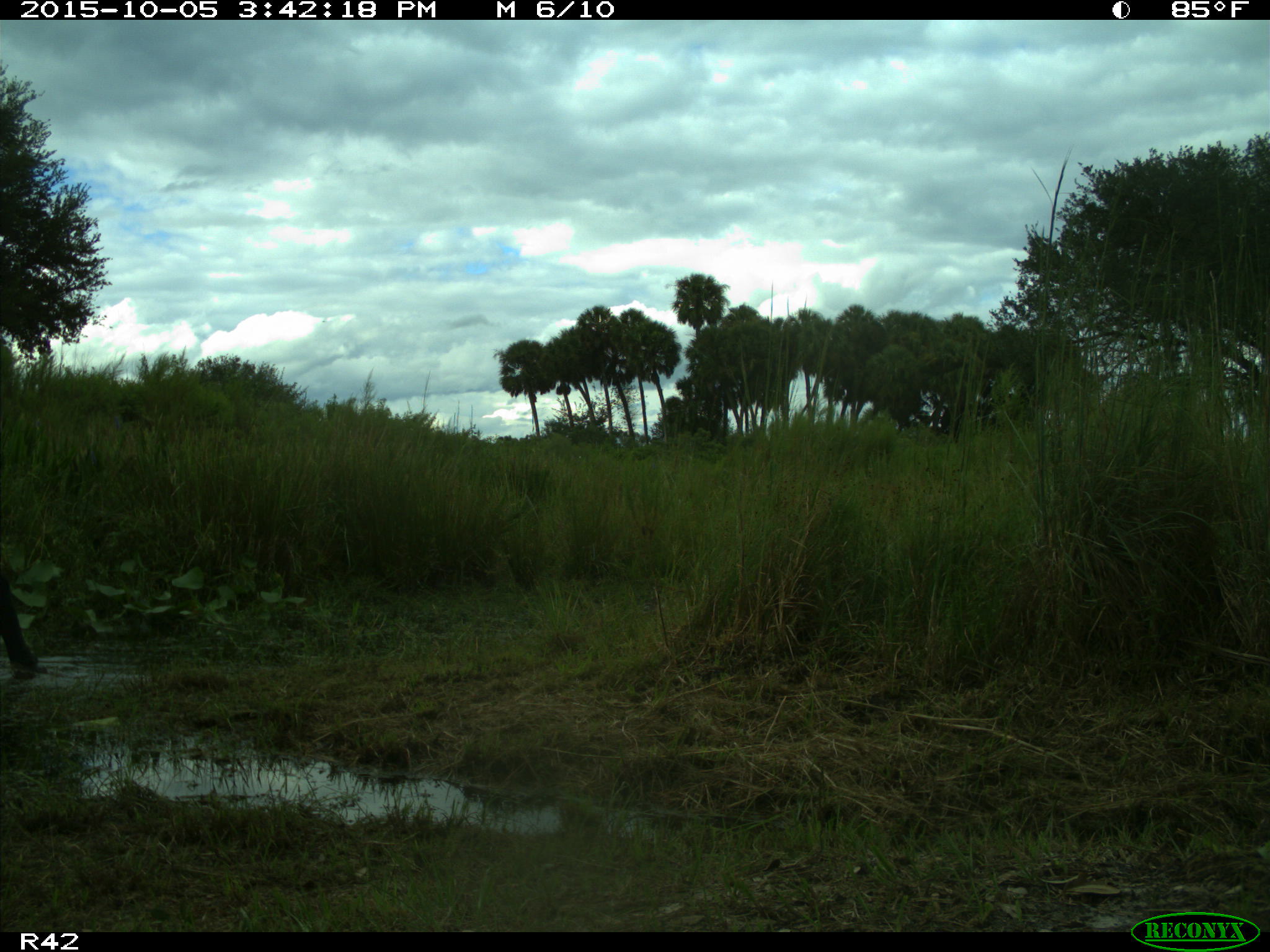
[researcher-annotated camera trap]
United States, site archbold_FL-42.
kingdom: Animalia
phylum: Chordata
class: Mammalia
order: Artiodactyla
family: Bovidae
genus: Bos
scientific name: Bos taurus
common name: domestic cow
Bos taurus (domestic cow).